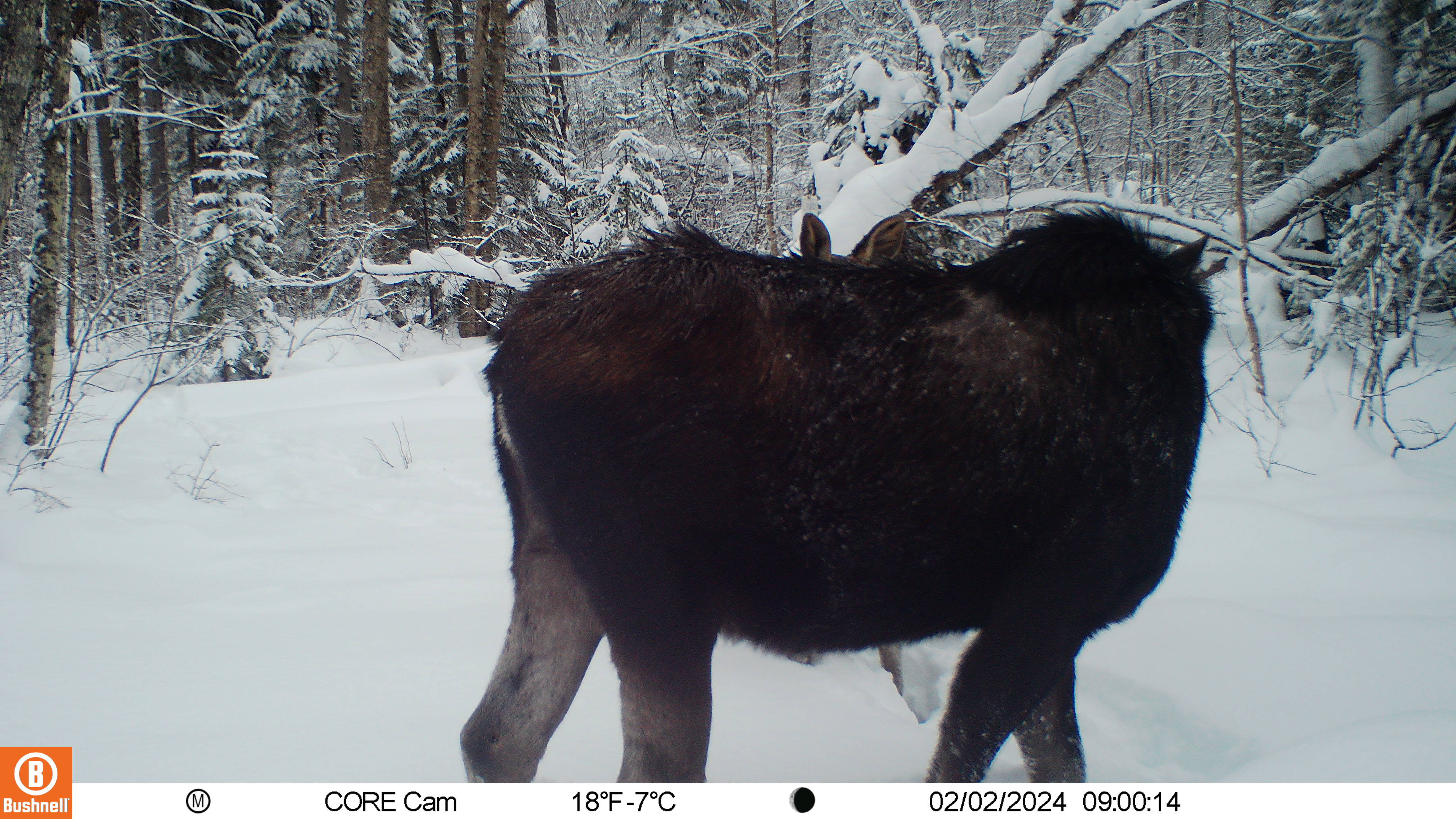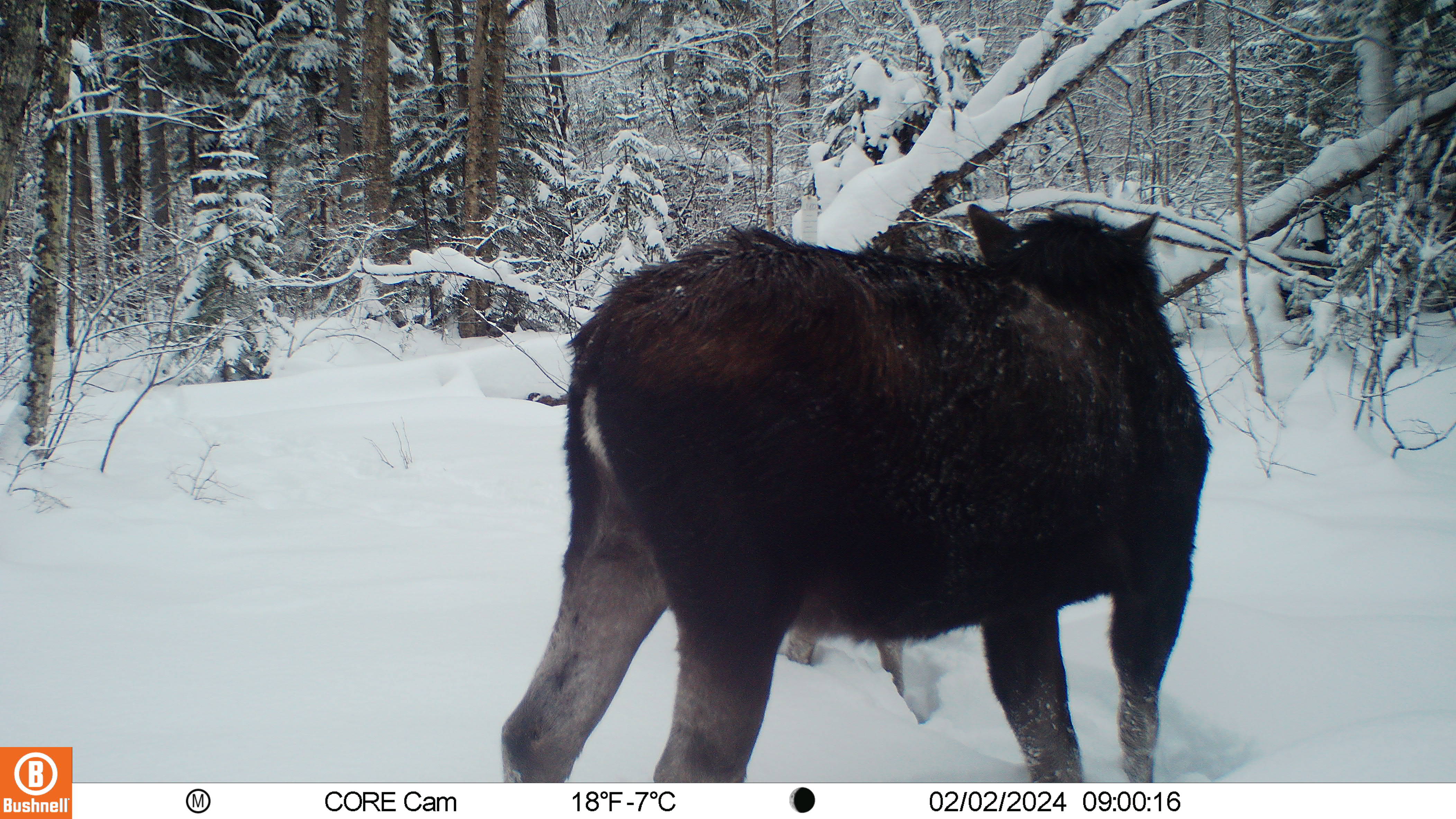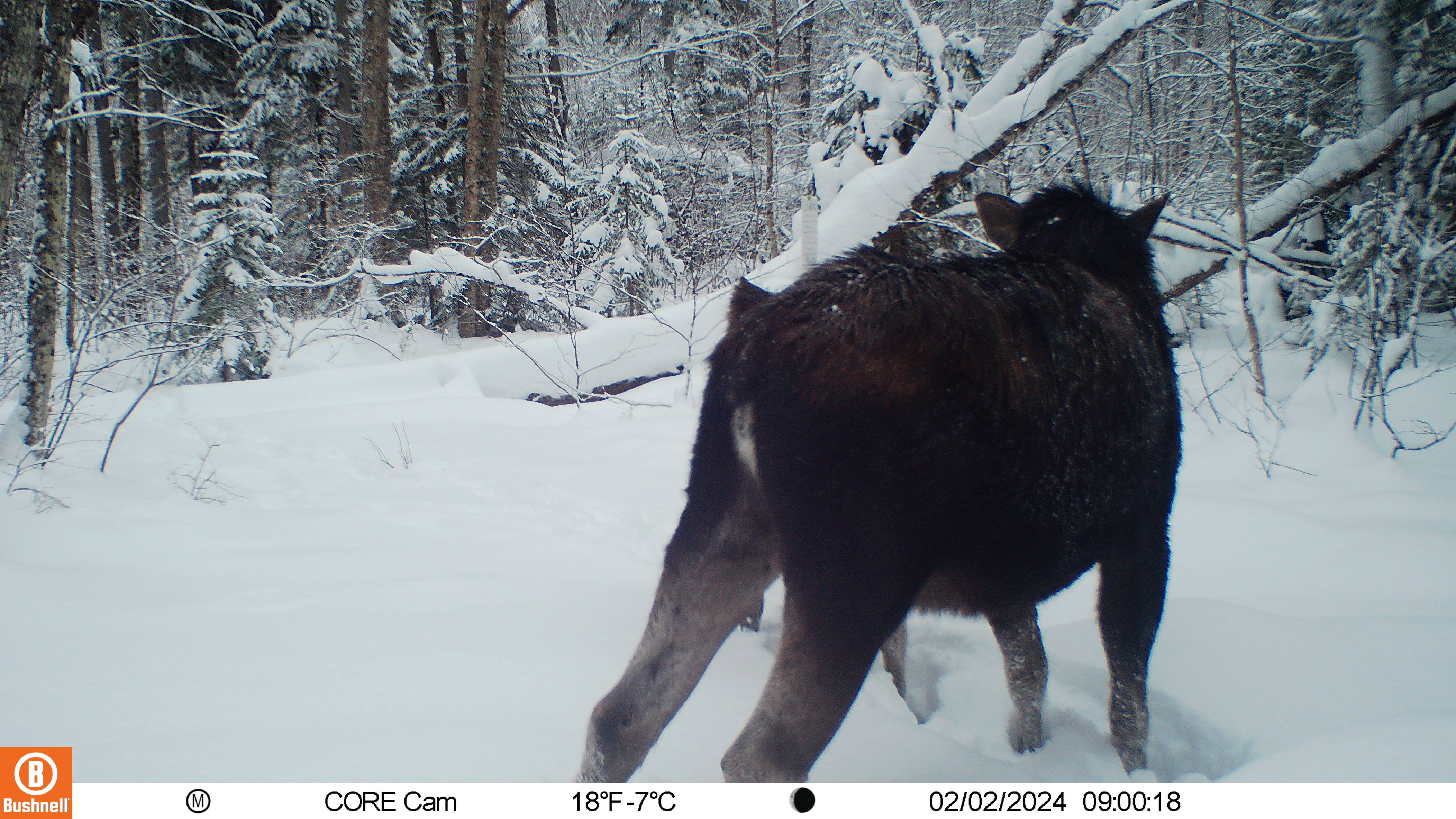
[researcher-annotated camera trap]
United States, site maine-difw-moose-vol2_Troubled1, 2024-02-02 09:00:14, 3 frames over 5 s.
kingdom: Animalia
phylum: Chordata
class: Mammalia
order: Artiodactyla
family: Cervidae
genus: Alces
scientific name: Alces alces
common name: moose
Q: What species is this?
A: Moose (Alces alces).